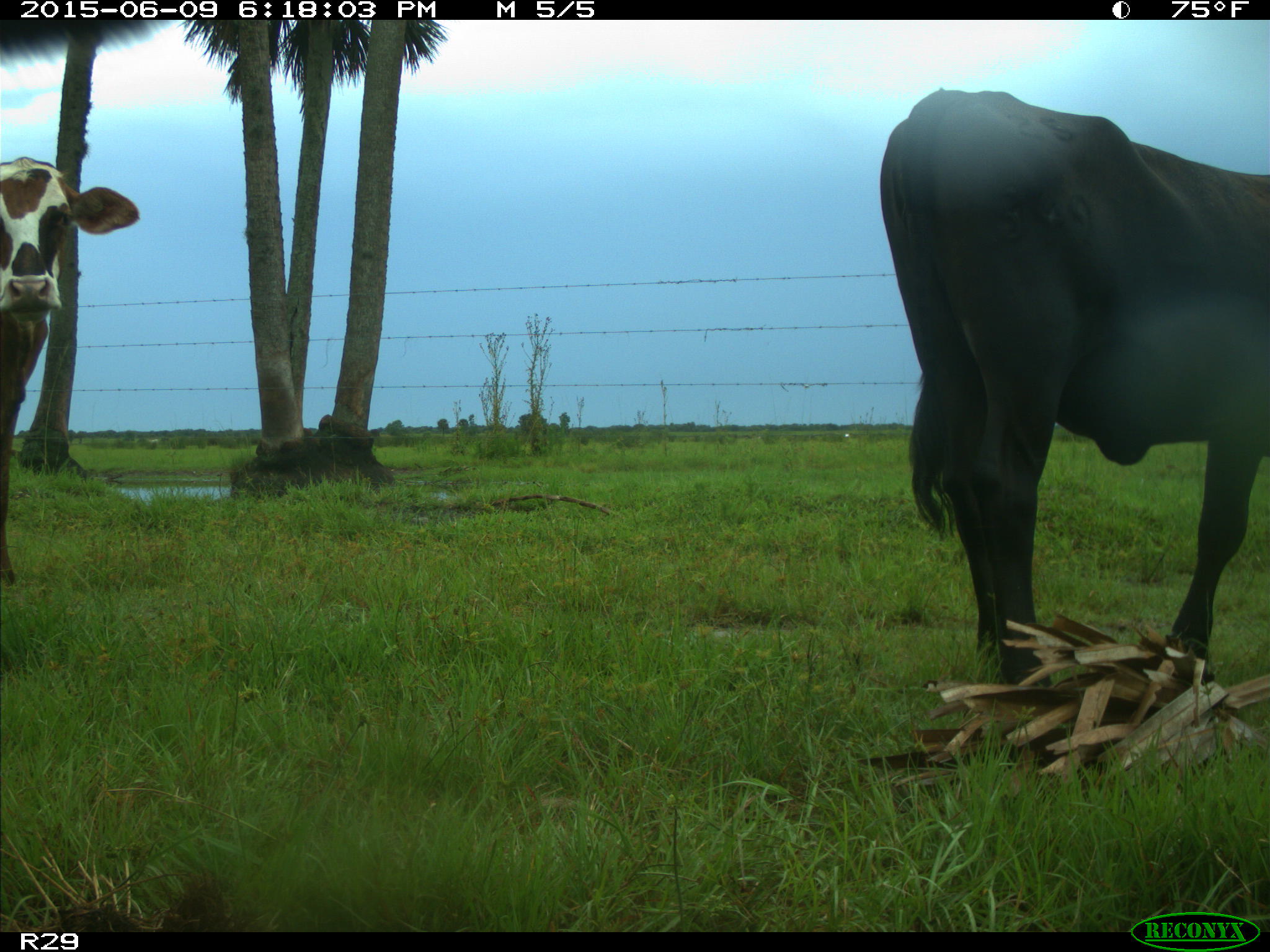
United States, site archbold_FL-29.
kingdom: Animalia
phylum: Chordata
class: Mammalia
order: Artiodactyla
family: Bovidae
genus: Bos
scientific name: Bos taurus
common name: domestic cow